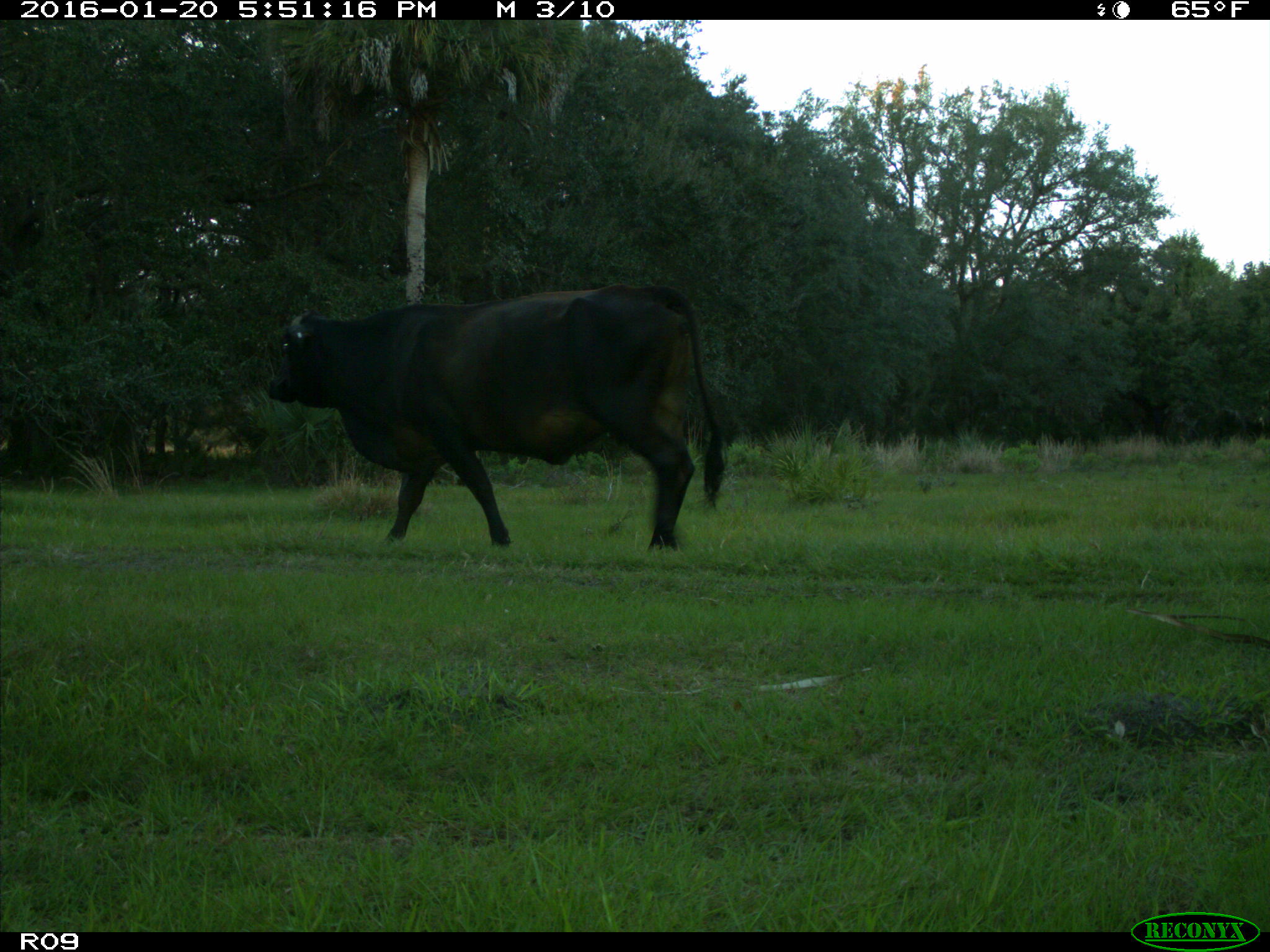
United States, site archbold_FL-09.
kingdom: Animalia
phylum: Chordata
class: Mammalia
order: Artiodactyla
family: Bovidae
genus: Bos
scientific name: Bos taurus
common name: domestic cow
Bos taurus (domestic cow).